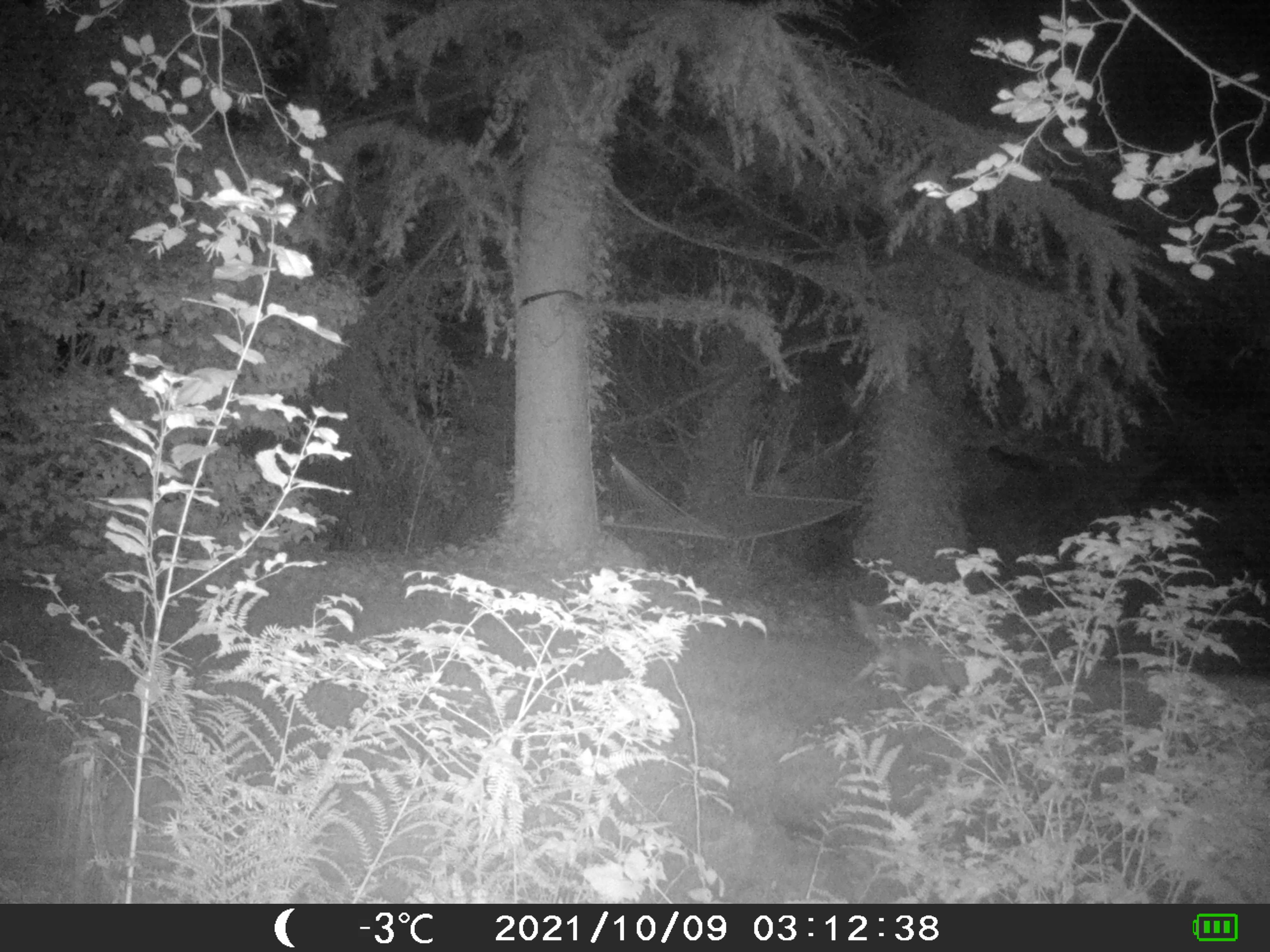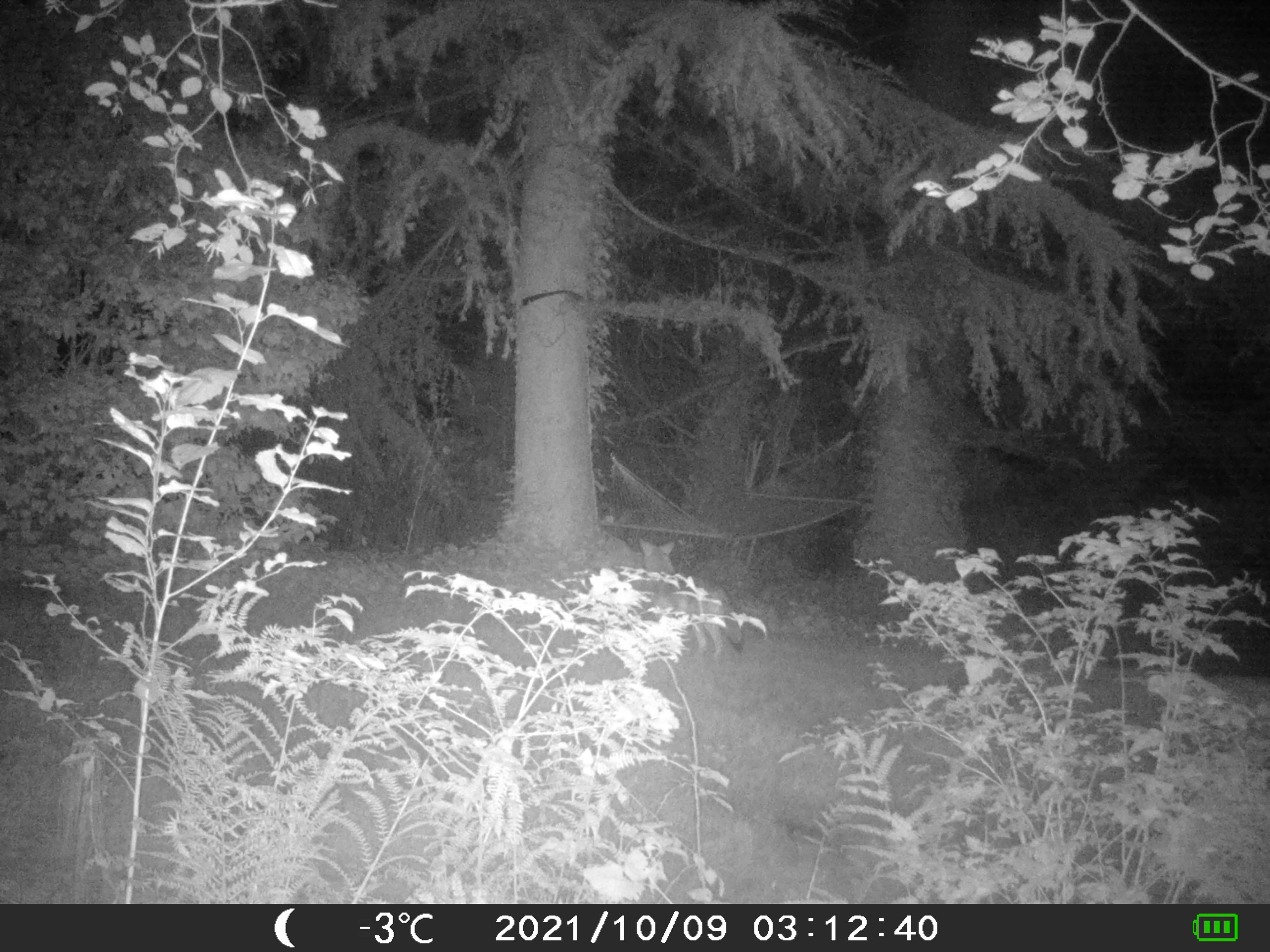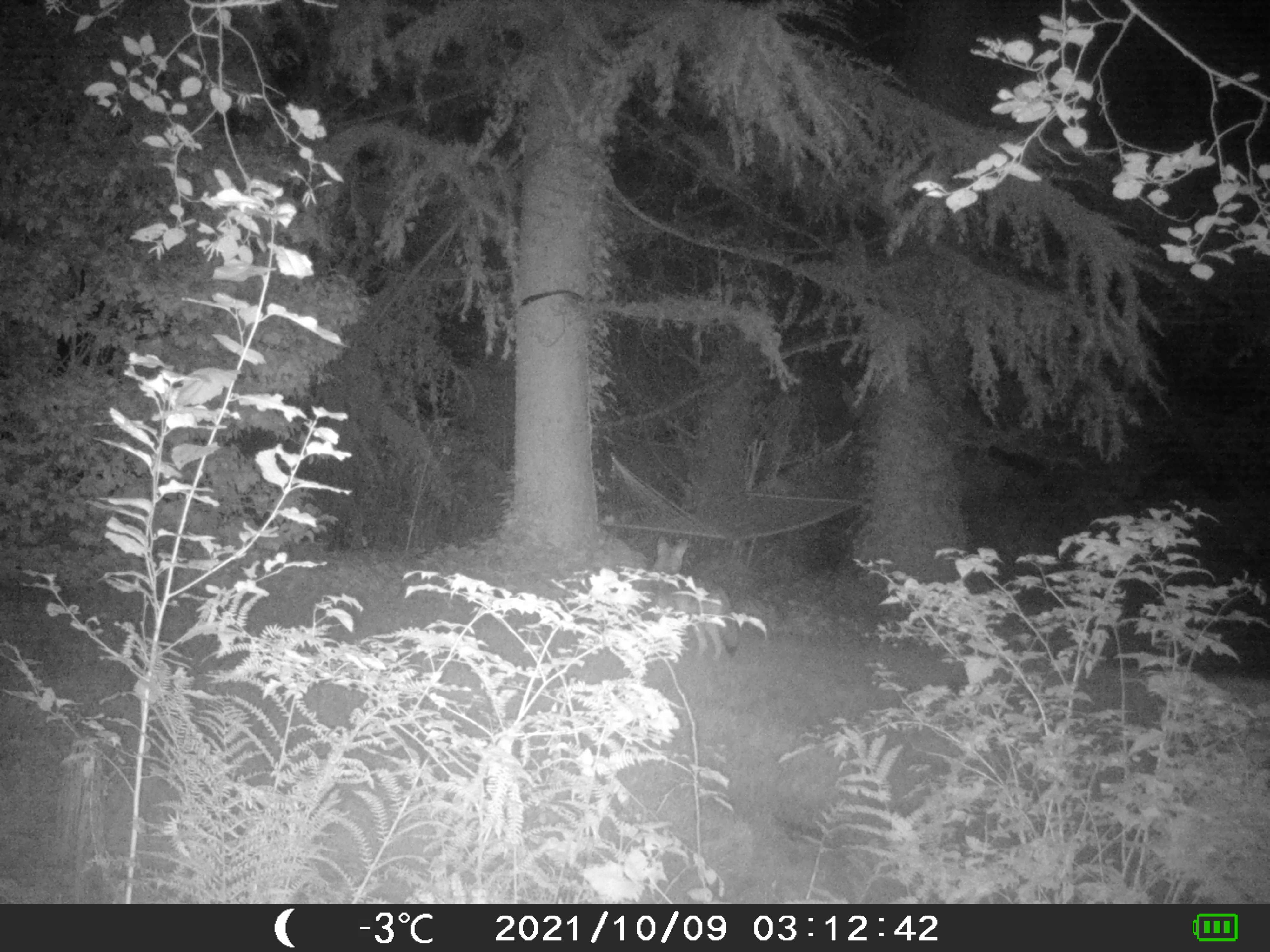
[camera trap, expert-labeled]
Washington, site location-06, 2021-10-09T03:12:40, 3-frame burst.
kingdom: Animalia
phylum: Chordata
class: Mammalia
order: Carnivora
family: Canidae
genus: Canis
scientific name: Canis latrans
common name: coyote